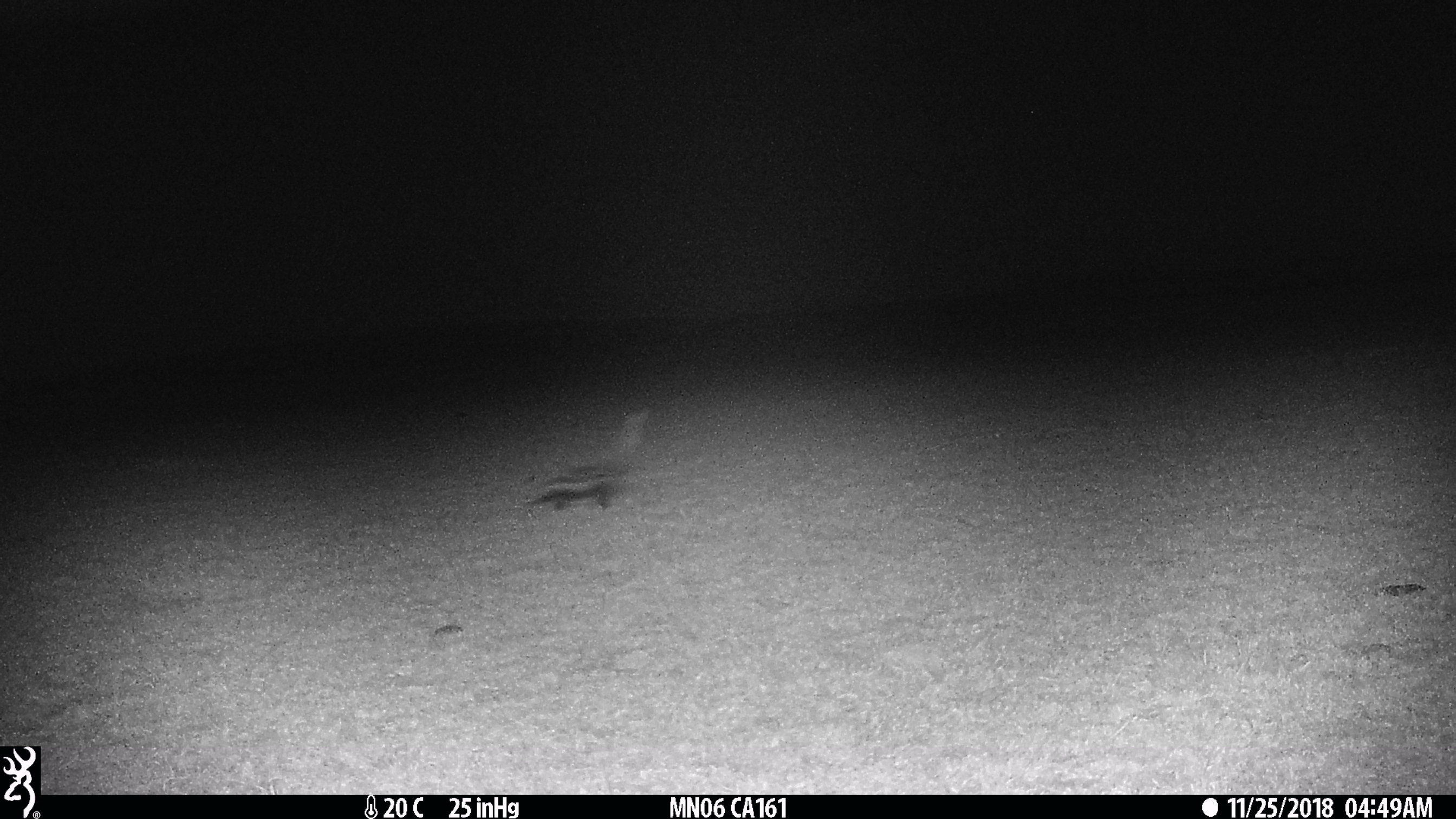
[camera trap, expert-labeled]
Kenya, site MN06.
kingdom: Animalia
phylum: Chordata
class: Mammalia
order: Carnivora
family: Mustelidae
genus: Ictonyx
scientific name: Ictonyx striatus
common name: zorilla